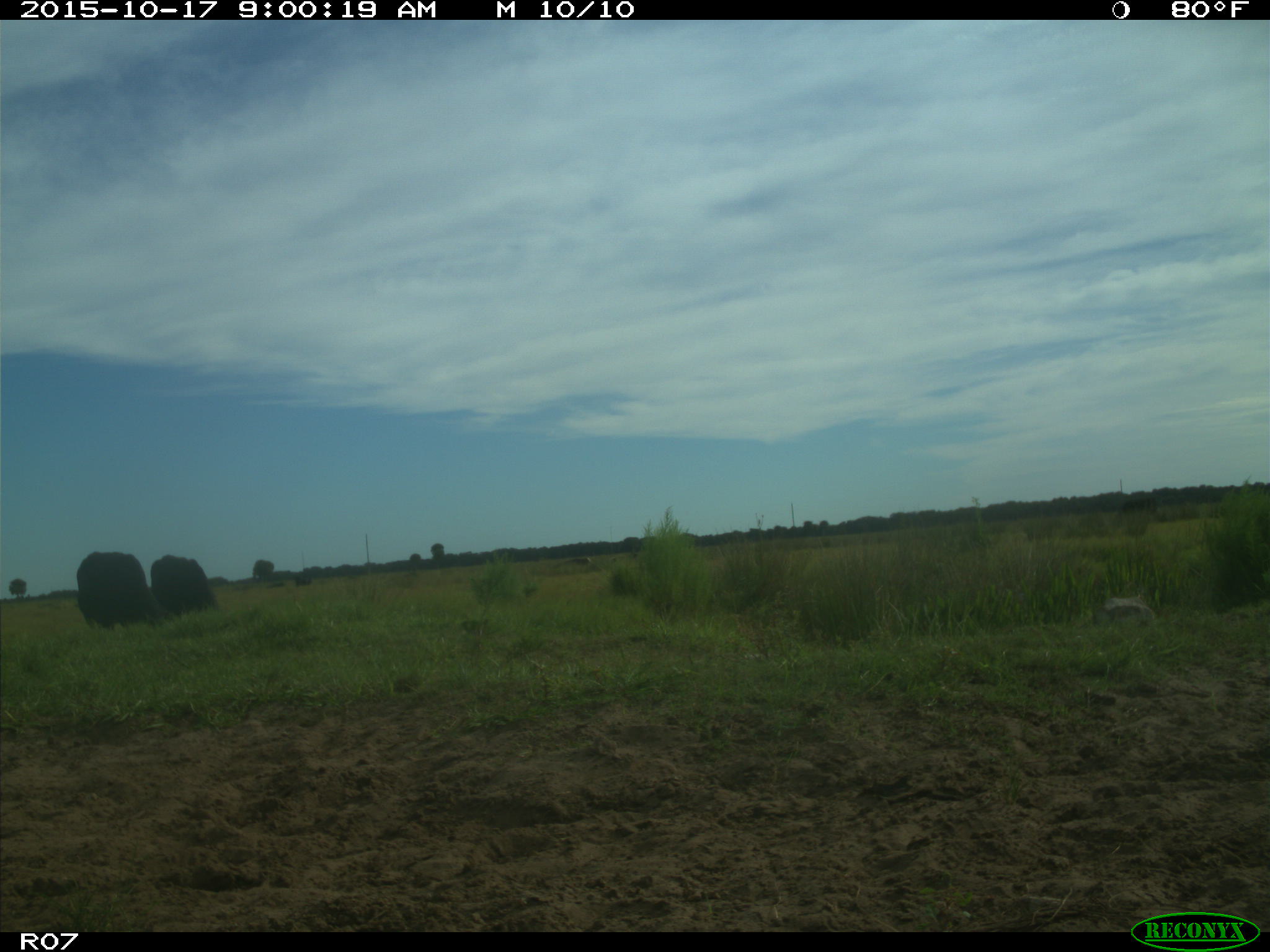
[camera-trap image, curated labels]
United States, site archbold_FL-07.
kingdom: Animalia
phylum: Chordata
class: Mammalia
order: Artiodactyla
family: Bovidae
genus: Bos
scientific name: Bos taurus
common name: domestic cow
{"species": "Bos taurus (domestic cow)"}